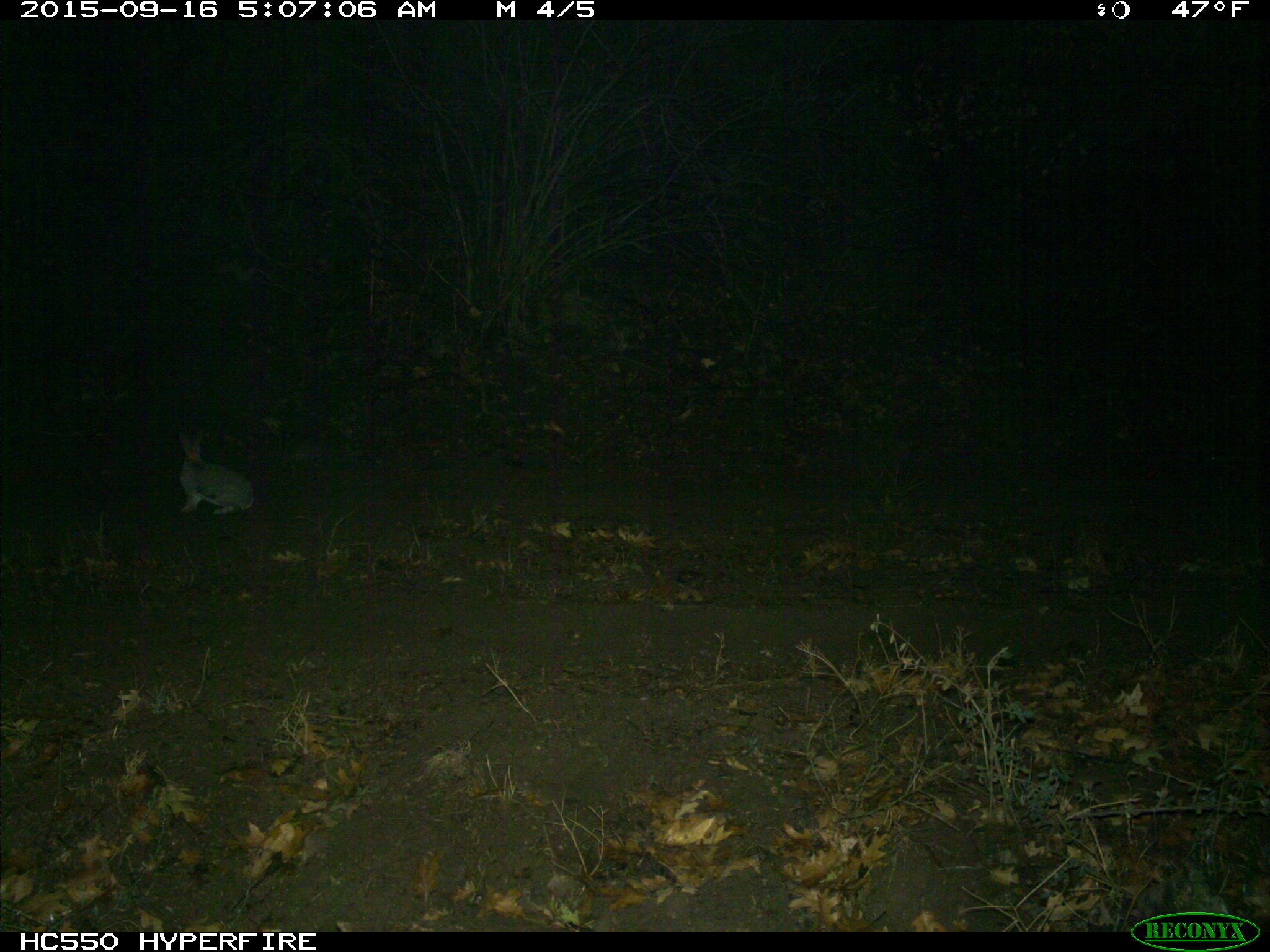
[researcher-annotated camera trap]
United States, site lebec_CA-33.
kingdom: Animalia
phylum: Chordata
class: Mammalia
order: Lagomorpha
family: Leporidae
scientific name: Leporidae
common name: rabbits and hares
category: unidentified rabbit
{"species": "unidentified rabbit (rabbits and hares) (Leporidae)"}